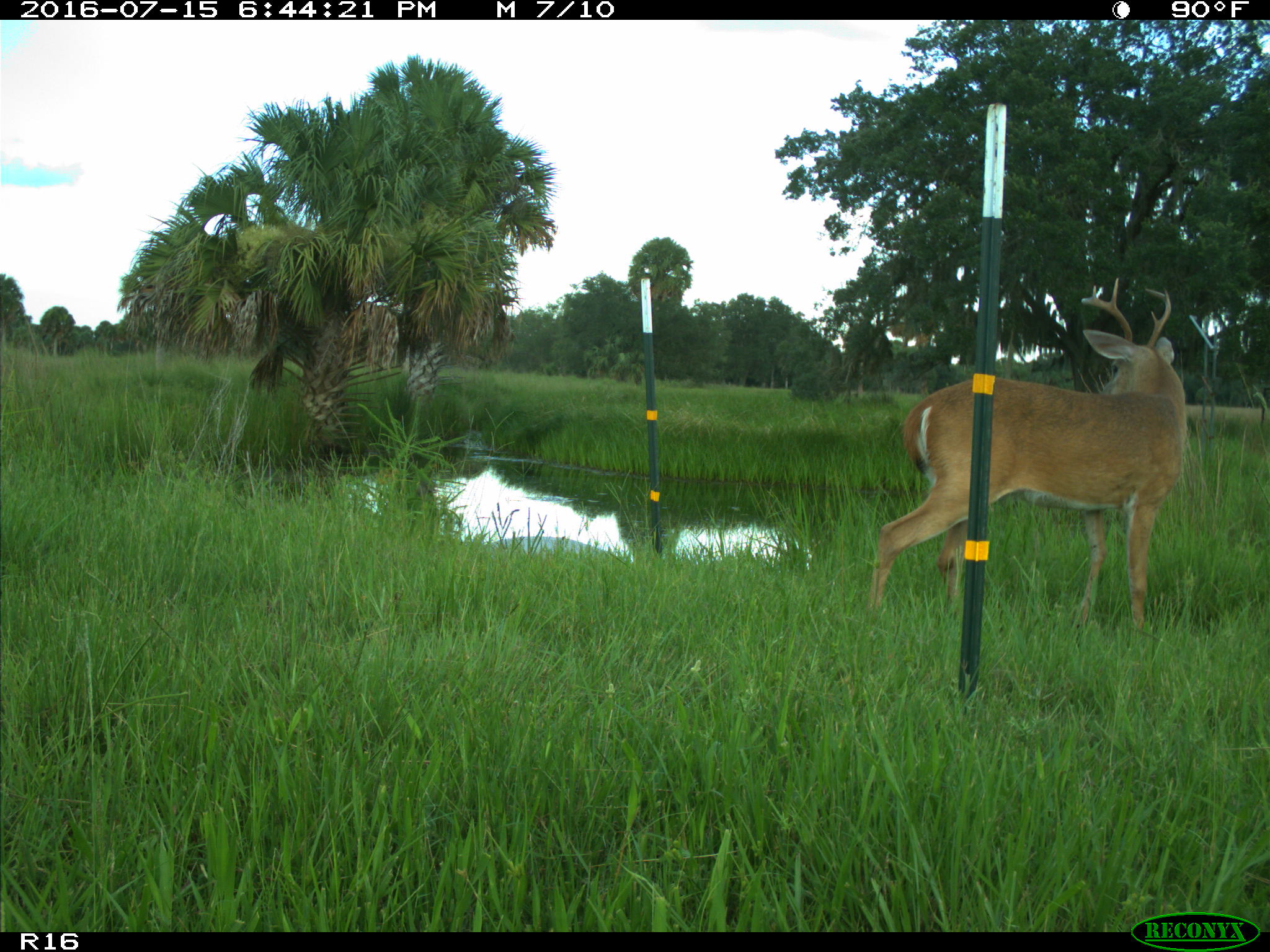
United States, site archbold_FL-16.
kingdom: Animalia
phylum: Chordata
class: Mammalia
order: Artiodactyla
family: Cervidae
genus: Odocoileus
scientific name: Odocoileus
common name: deer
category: unidentified deer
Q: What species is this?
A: Unidentified deer (deer) (Odocoileus).